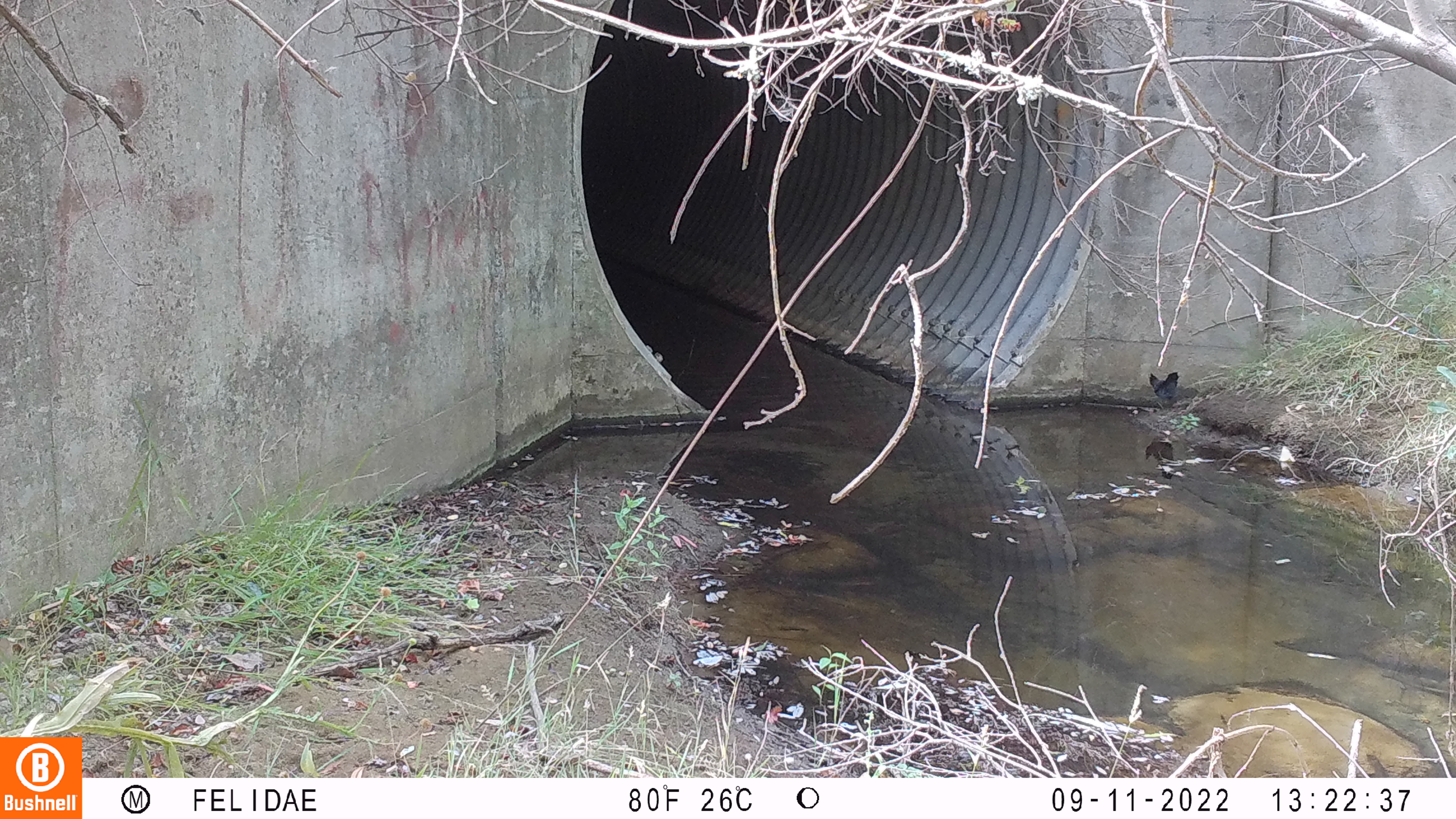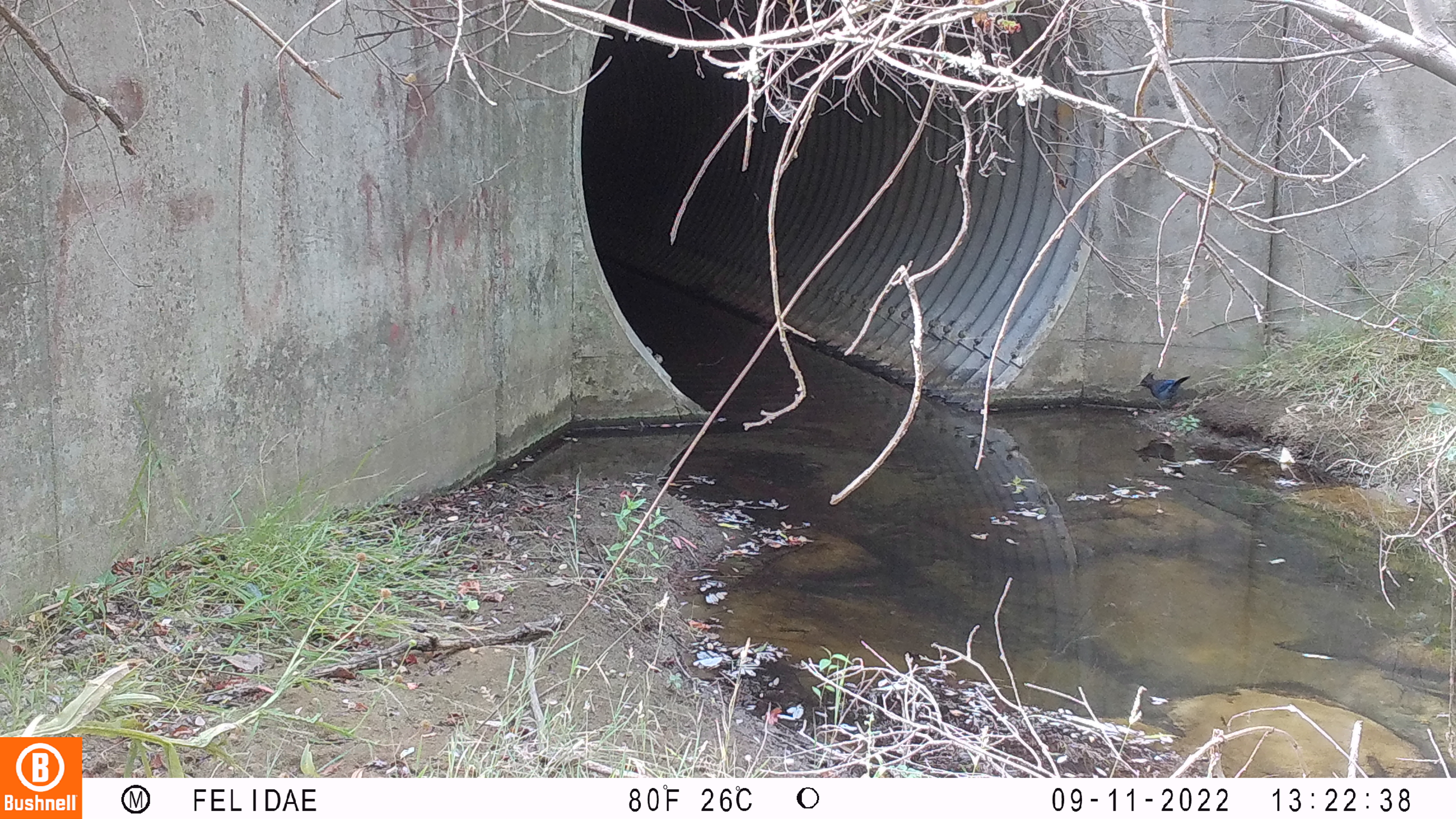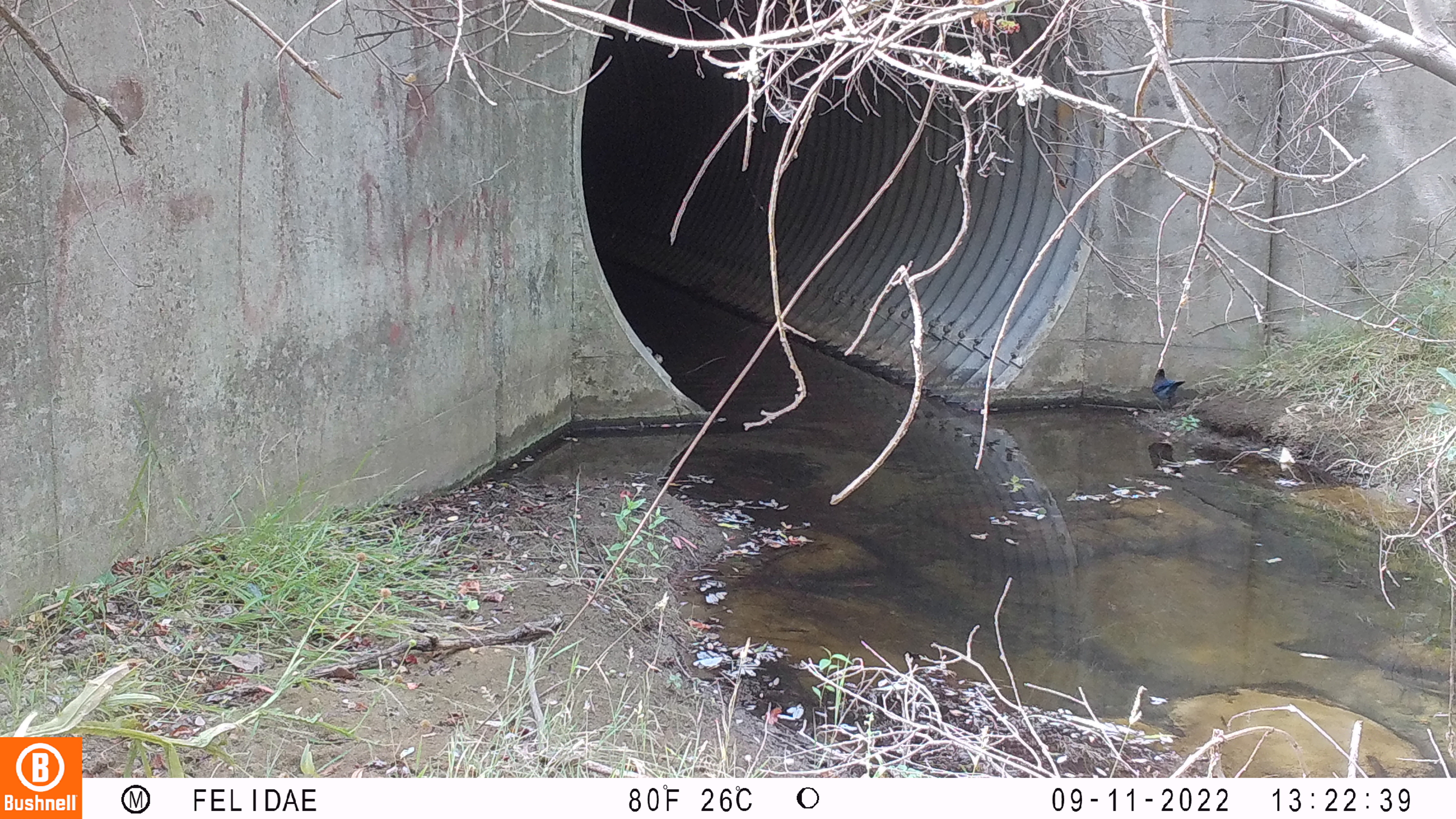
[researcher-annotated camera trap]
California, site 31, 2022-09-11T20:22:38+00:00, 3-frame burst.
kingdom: Animalia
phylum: Chordata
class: Aves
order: Passeriformes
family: Corvidae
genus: Cyanocitta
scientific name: Cyanocitta stelleri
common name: steller's jay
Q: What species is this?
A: Steller's jay (Cyanocitta stelleri).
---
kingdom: Animalia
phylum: Chordata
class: Aves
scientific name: Aves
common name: bird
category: unknown bird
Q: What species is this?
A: Unknown bird (bird) (Aves).